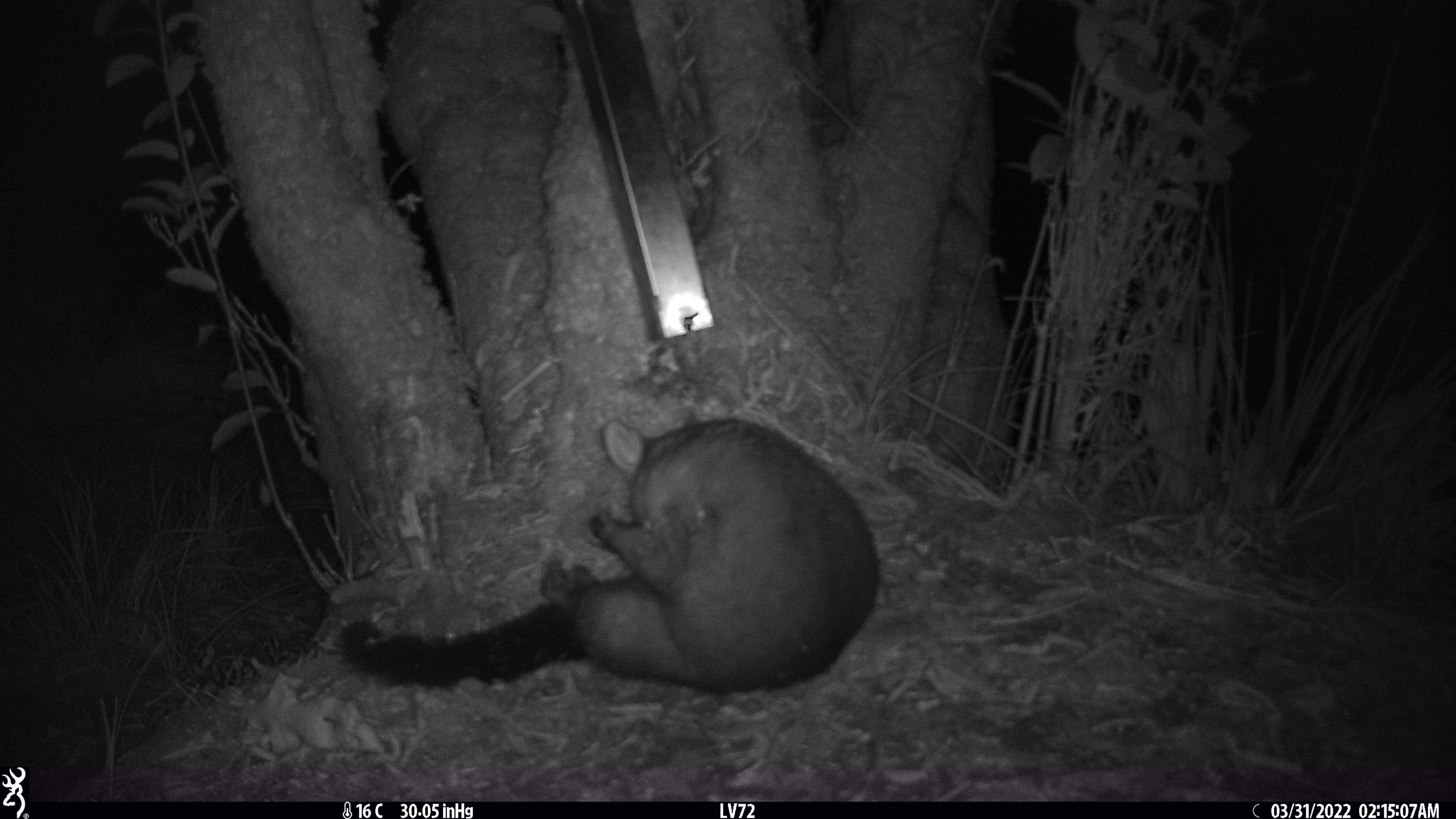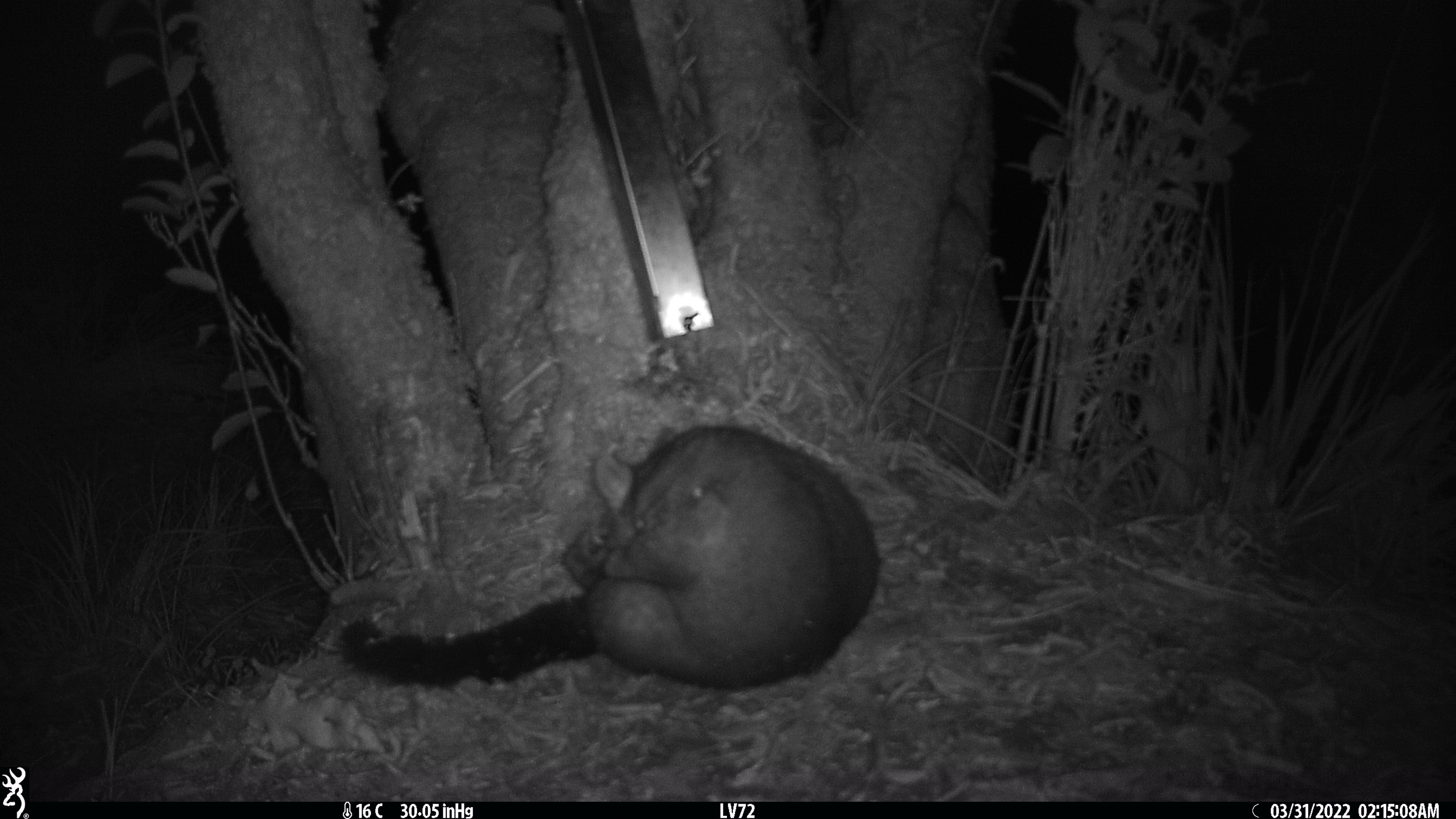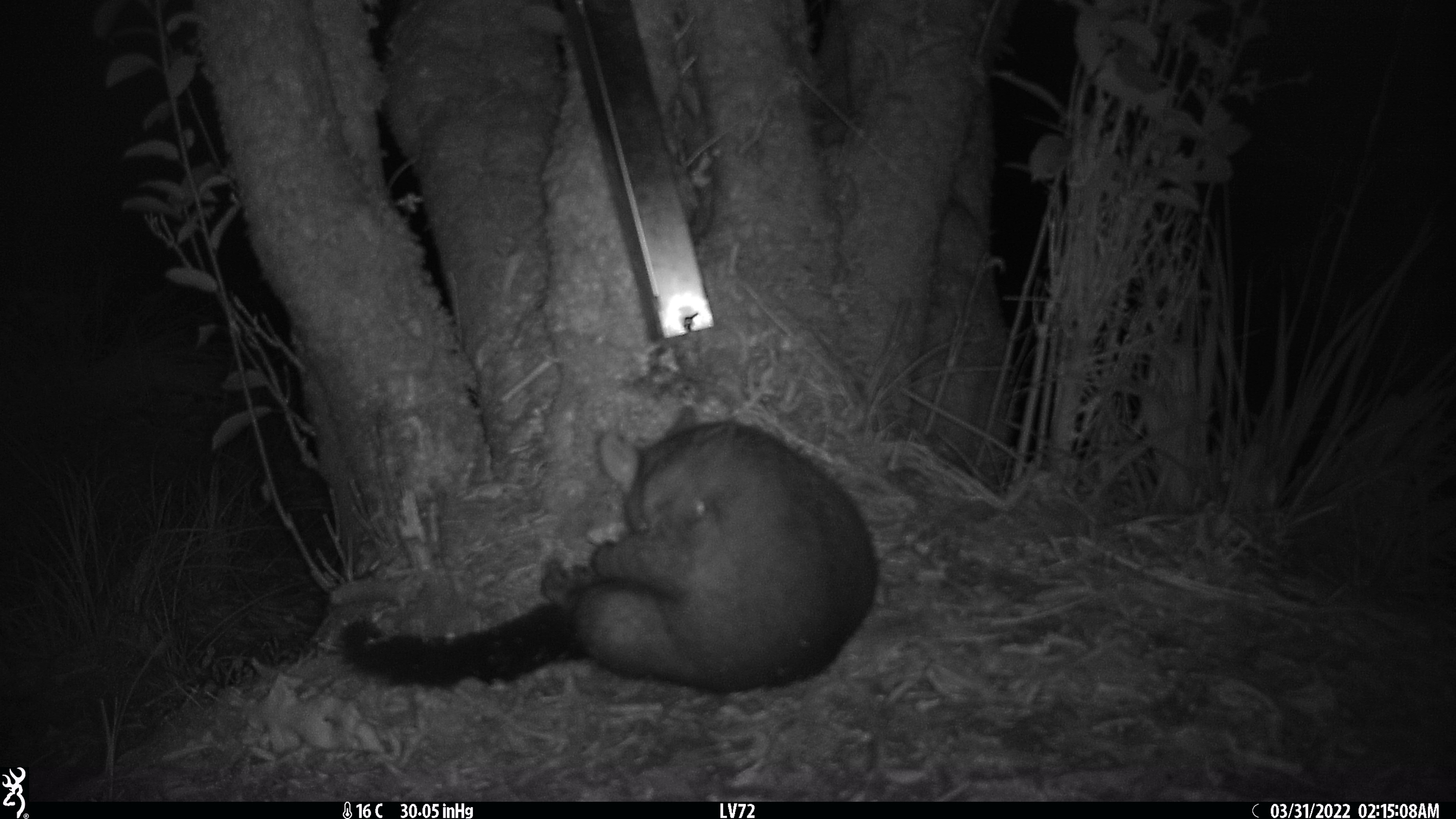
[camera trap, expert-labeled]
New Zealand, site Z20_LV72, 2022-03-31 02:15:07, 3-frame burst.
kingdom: Animalia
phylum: Chordata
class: Mammalia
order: Diprotodontia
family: Phalangeridae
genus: Trichosurus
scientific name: Trichosurus vulpecula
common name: common brushtail possum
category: possum